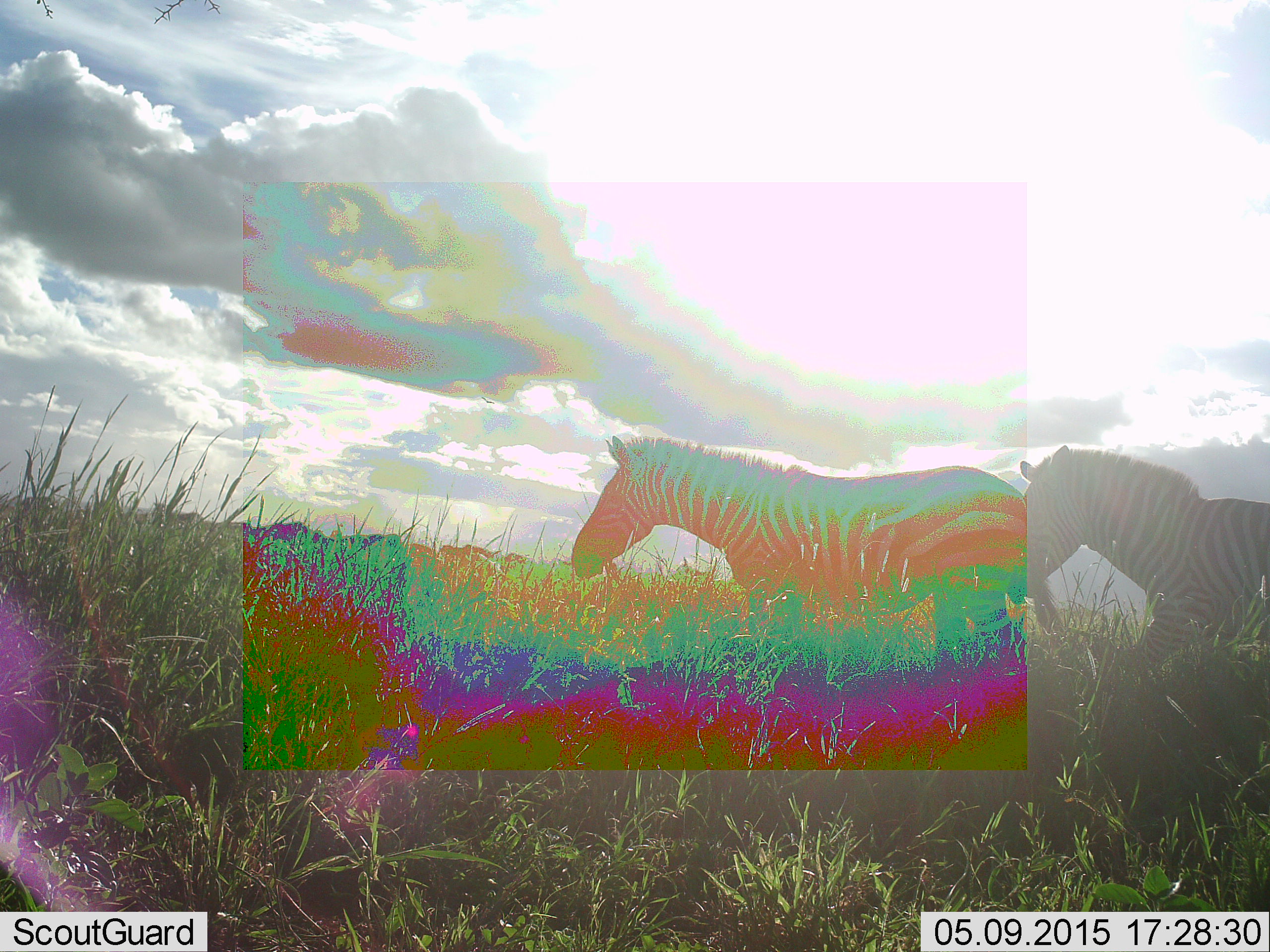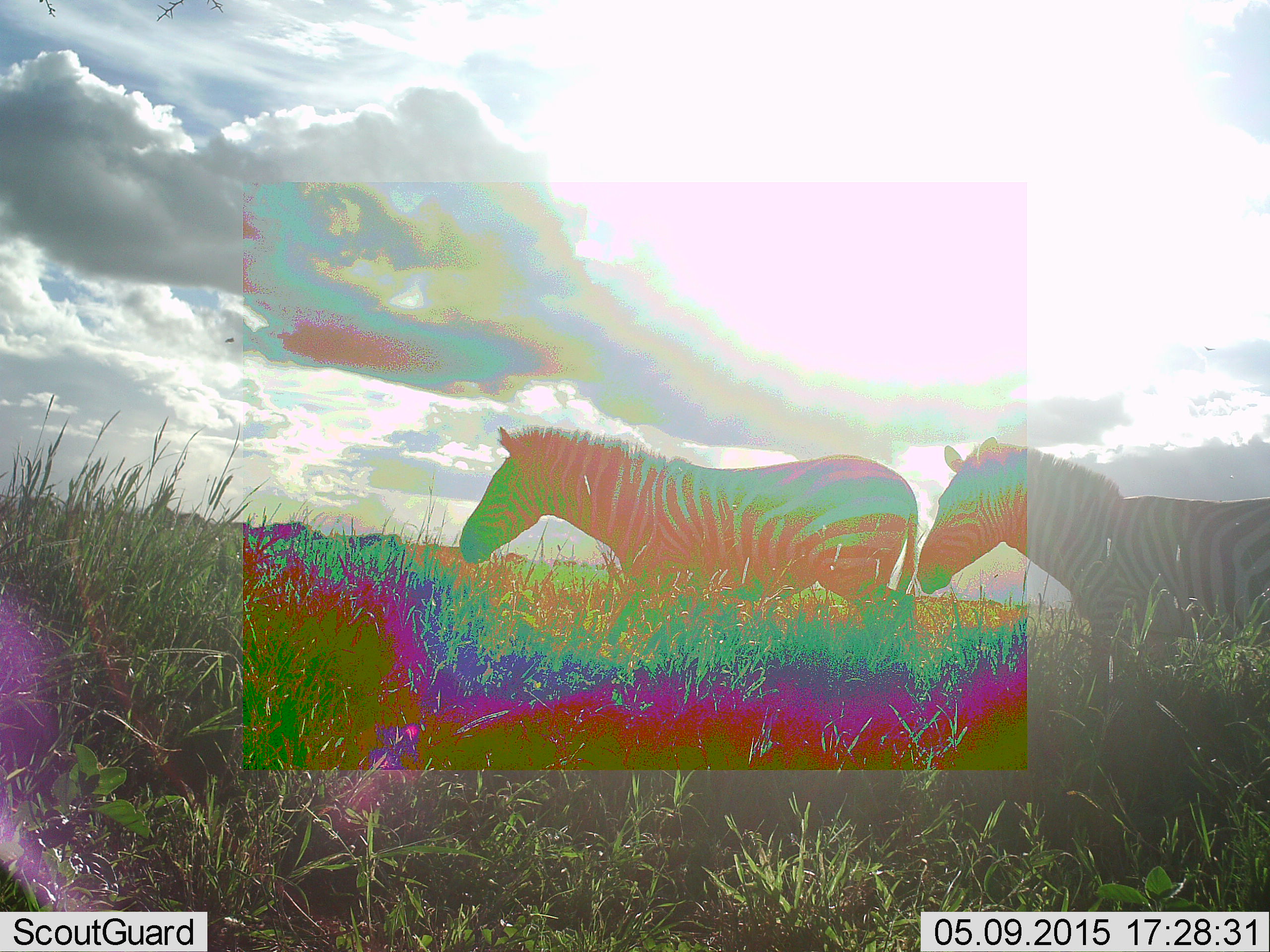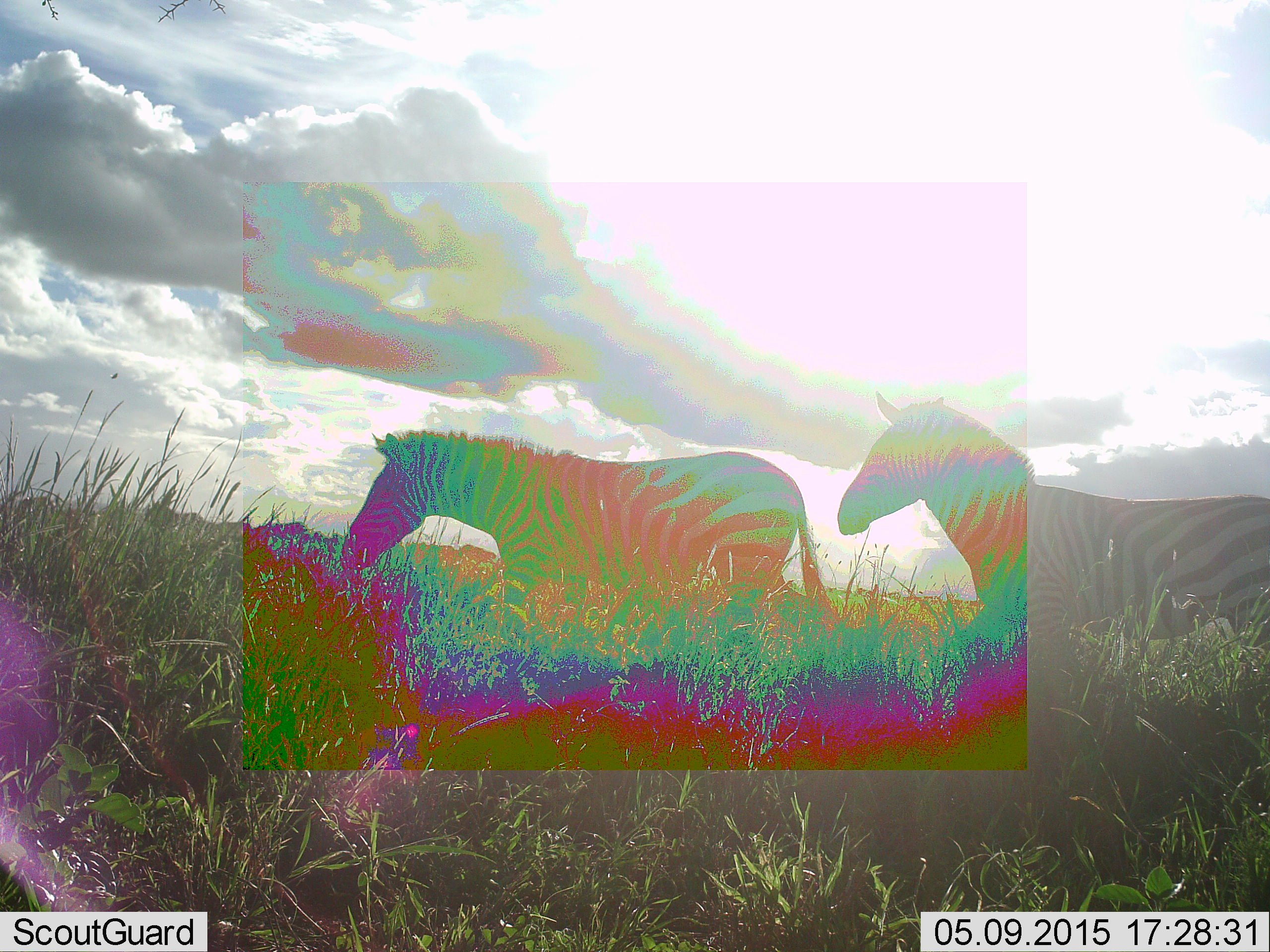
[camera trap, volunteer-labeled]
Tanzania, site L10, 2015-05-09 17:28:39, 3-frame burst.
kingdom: Animalia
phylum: Chordata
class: Mammalia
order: Perissodactyla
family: Equidae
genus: Equus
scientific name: Equus quagga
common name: plains zebra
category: zebra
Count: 2.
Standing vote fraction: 20%.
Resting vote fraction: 0%.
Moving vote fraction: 90%.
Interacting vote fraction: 0%.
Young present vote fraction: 0%.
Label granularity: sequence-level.